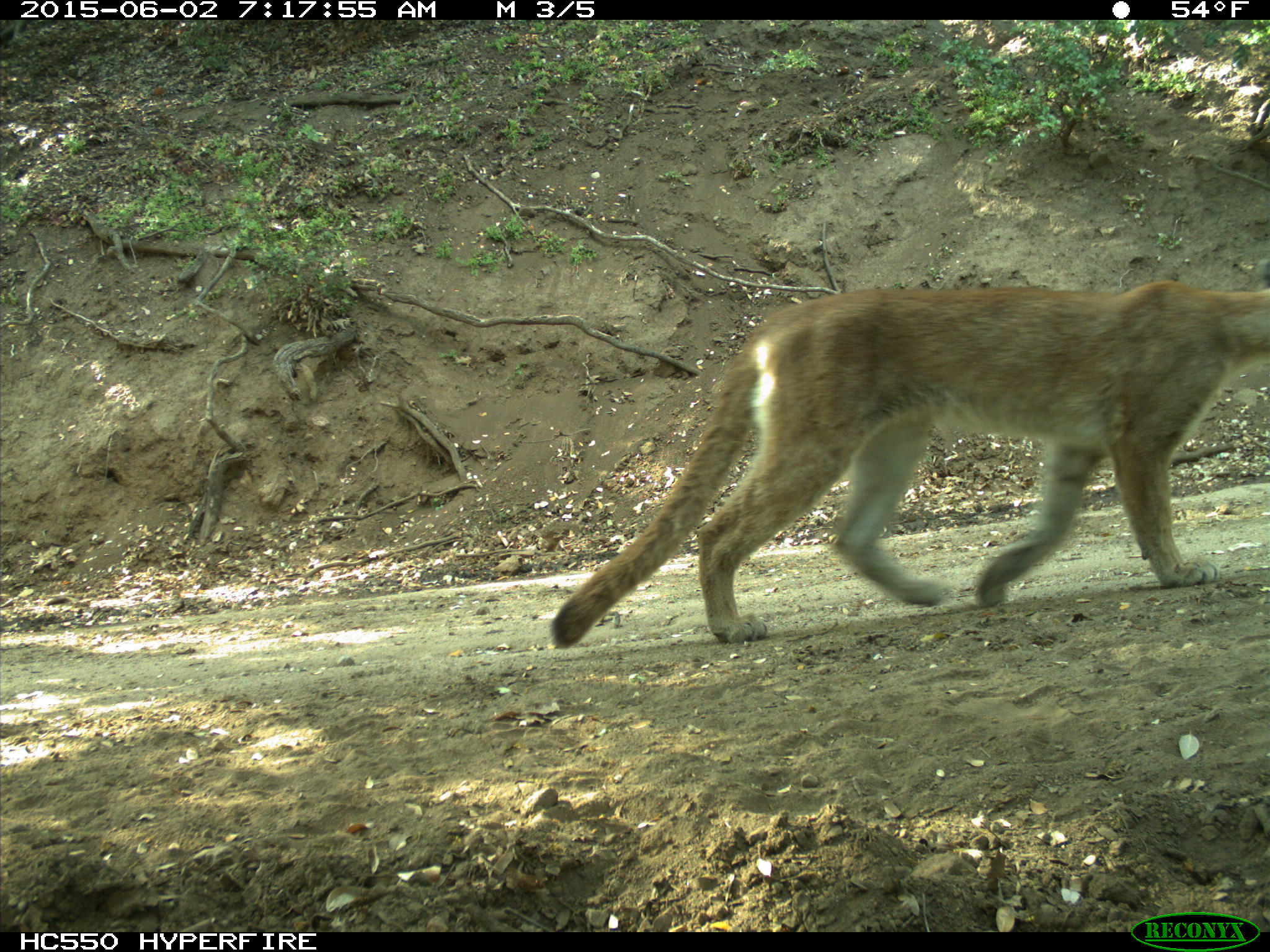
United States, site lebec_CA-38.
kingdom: Animalia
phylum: Chordata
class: Mammalia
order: Carnivora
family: Felidae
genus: Puma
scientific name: Puma concolor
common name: mountain lion